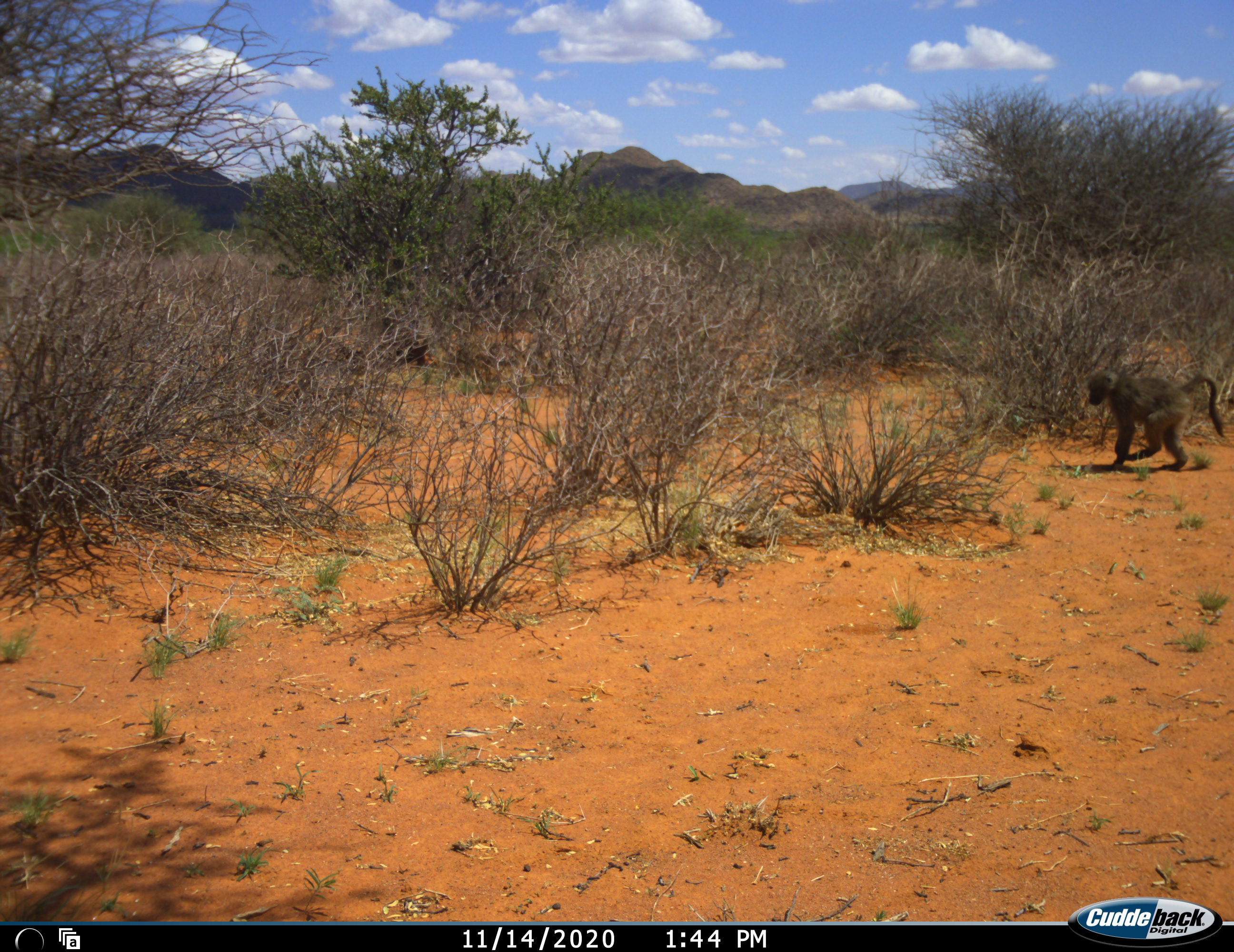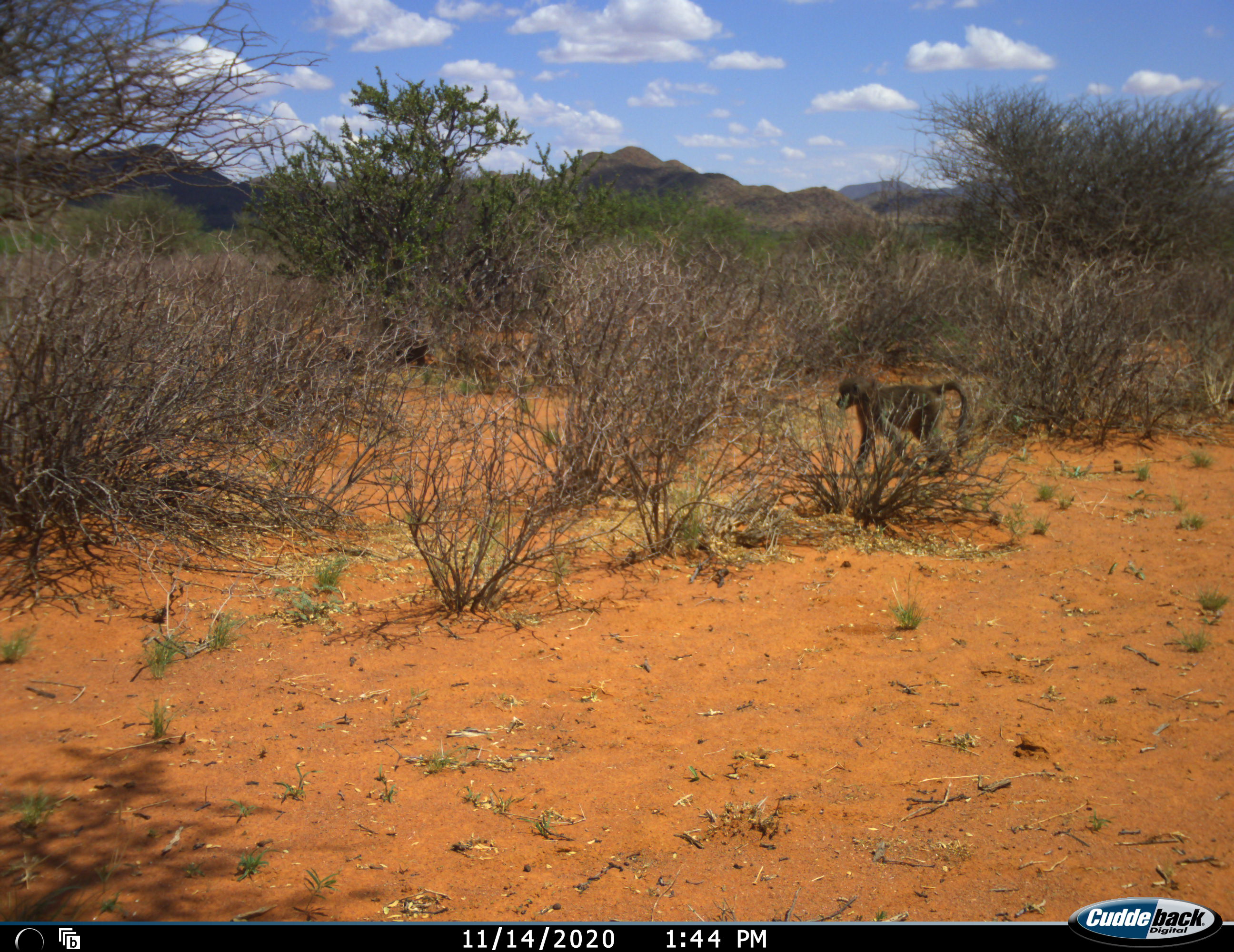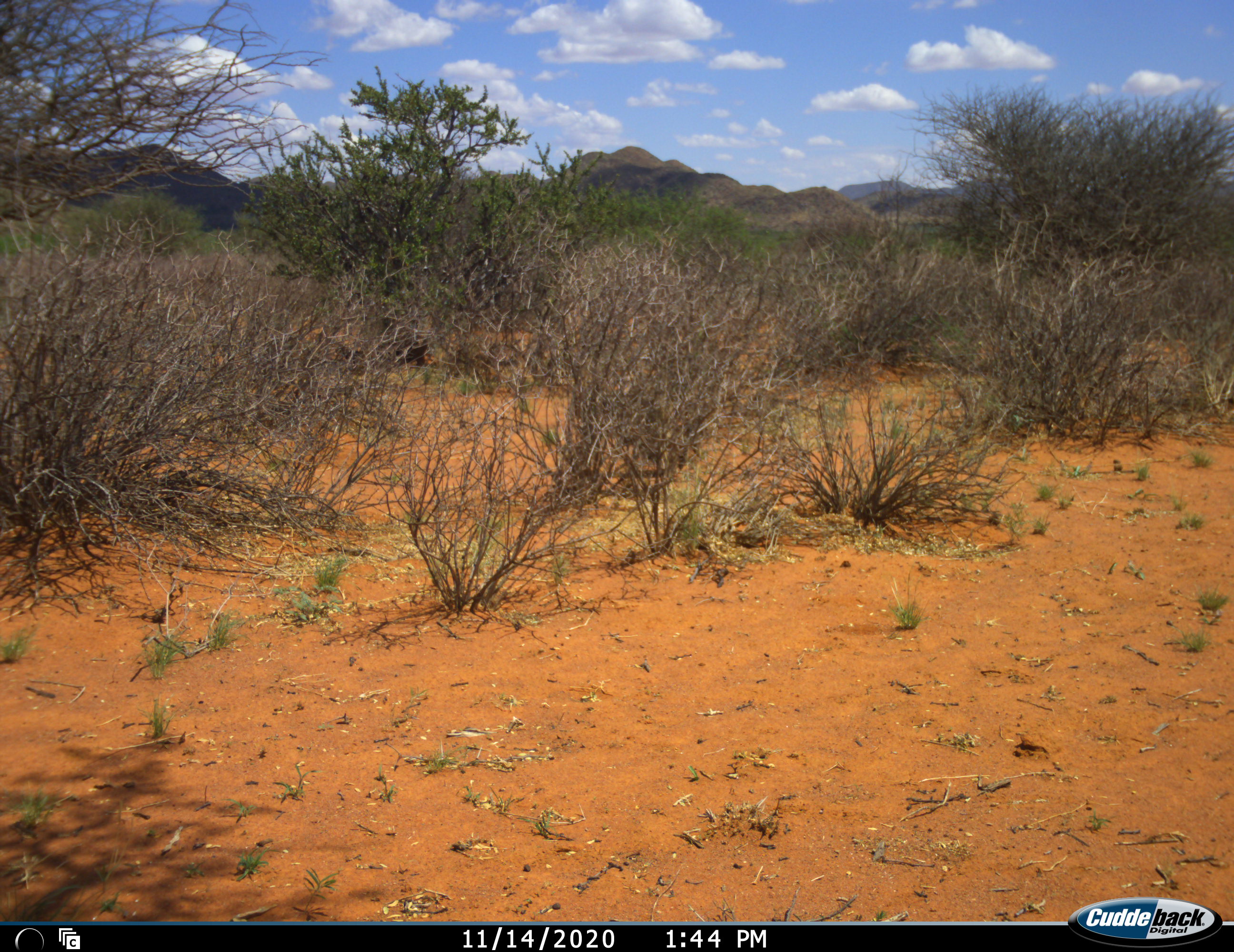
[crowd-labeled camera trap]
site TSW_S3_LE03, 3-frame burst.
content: unidentified animal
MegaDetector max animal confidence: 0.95